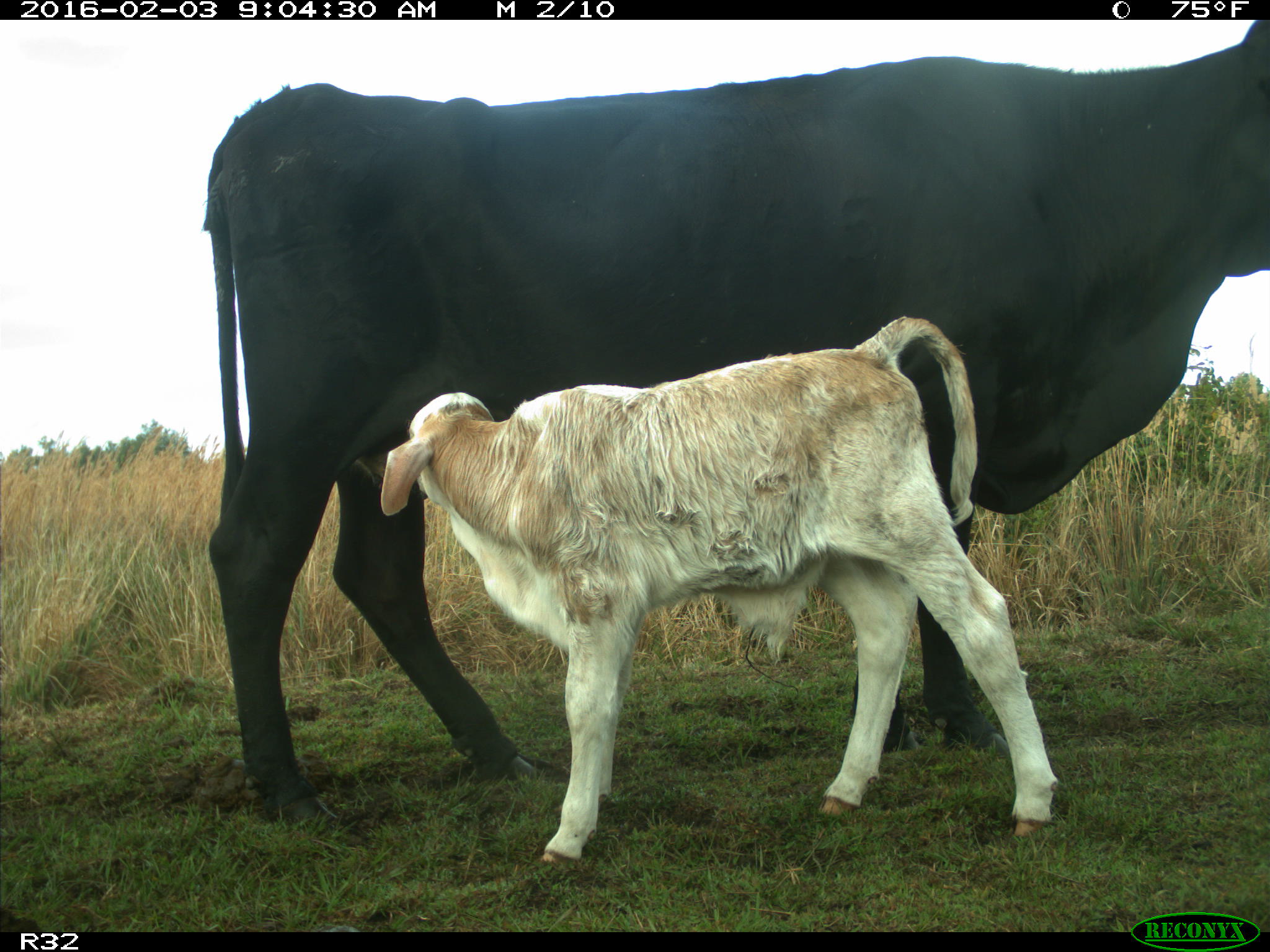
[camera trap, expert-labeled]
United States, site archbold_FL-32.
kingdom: Animalia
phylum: Chordata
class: Mammalia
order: Artiodactyla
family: Bovidae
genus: Bos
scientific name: Bos taurus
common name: domestic cow